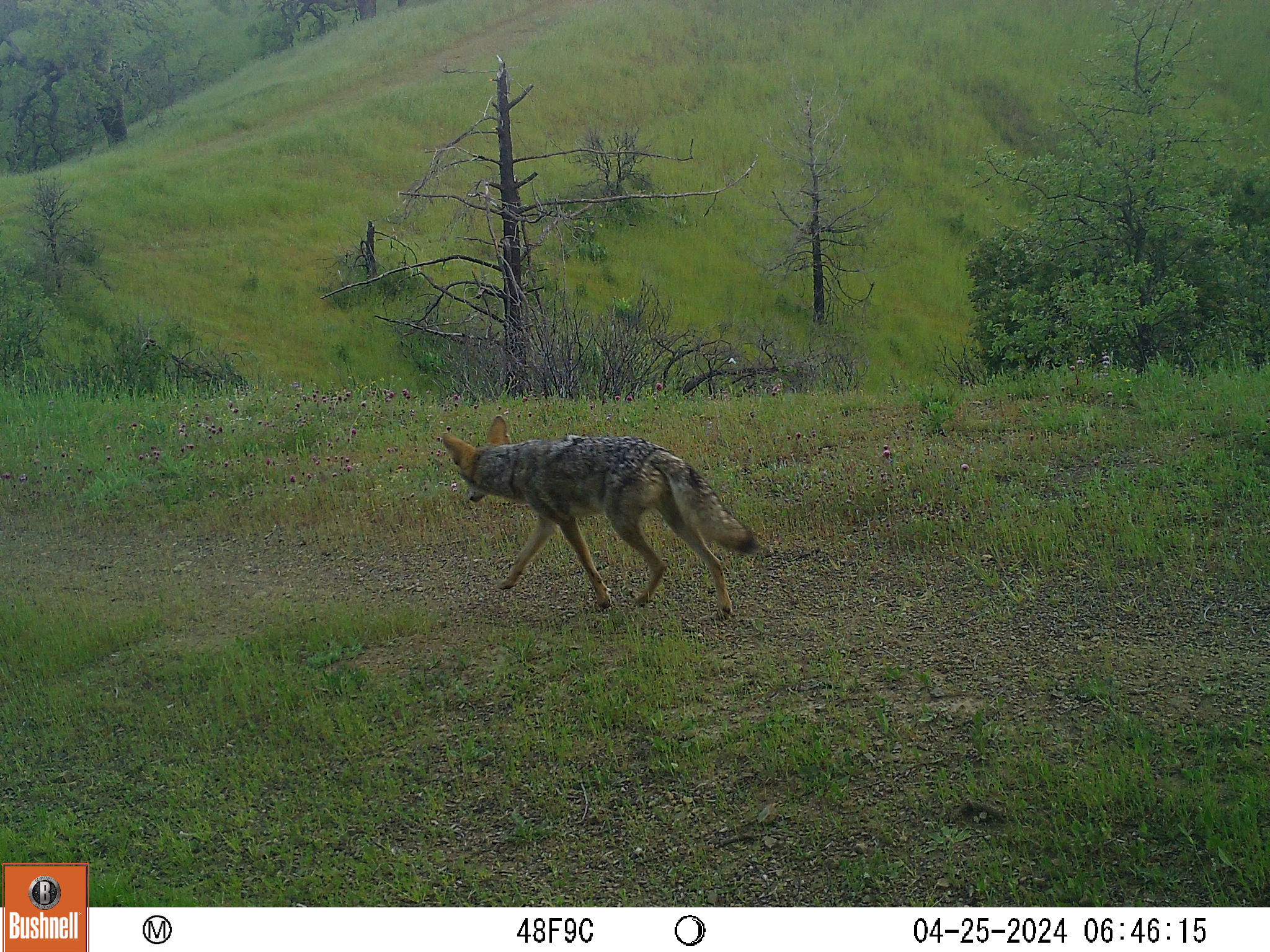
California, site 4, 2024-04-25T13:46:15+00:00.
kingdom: Animalia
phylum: Chordata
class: Mammalia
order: Carnivora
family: Canidae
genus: Canis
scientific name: Canis latrans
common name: coyote